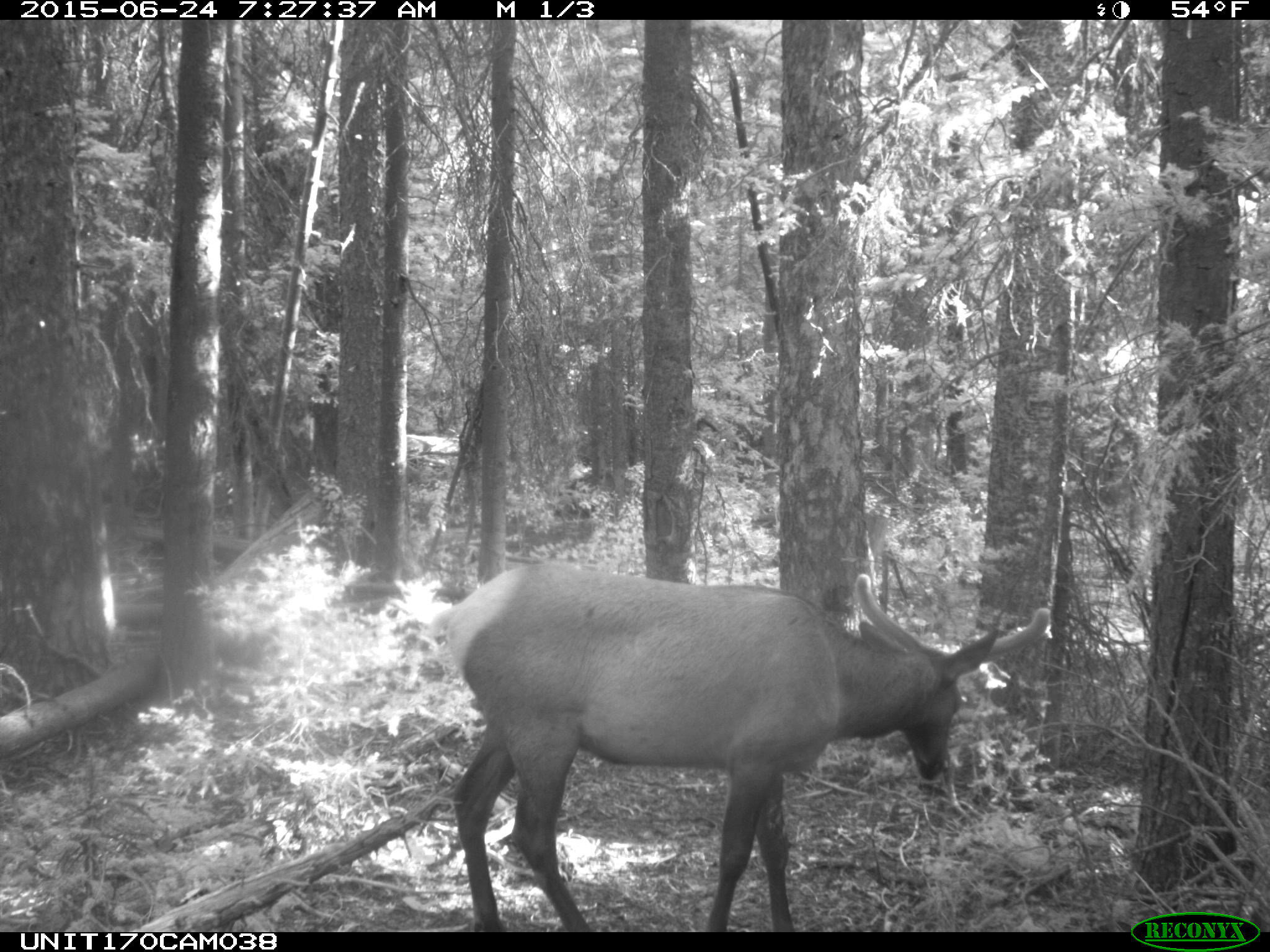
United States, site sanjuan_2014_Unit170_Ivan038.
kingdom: Animalia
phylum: Chordata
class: Mammalia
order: Artiodactyla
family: Cervidae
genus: Cervus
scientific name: Cervus elaphus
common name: red deer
Cervus elaphus (red deer).